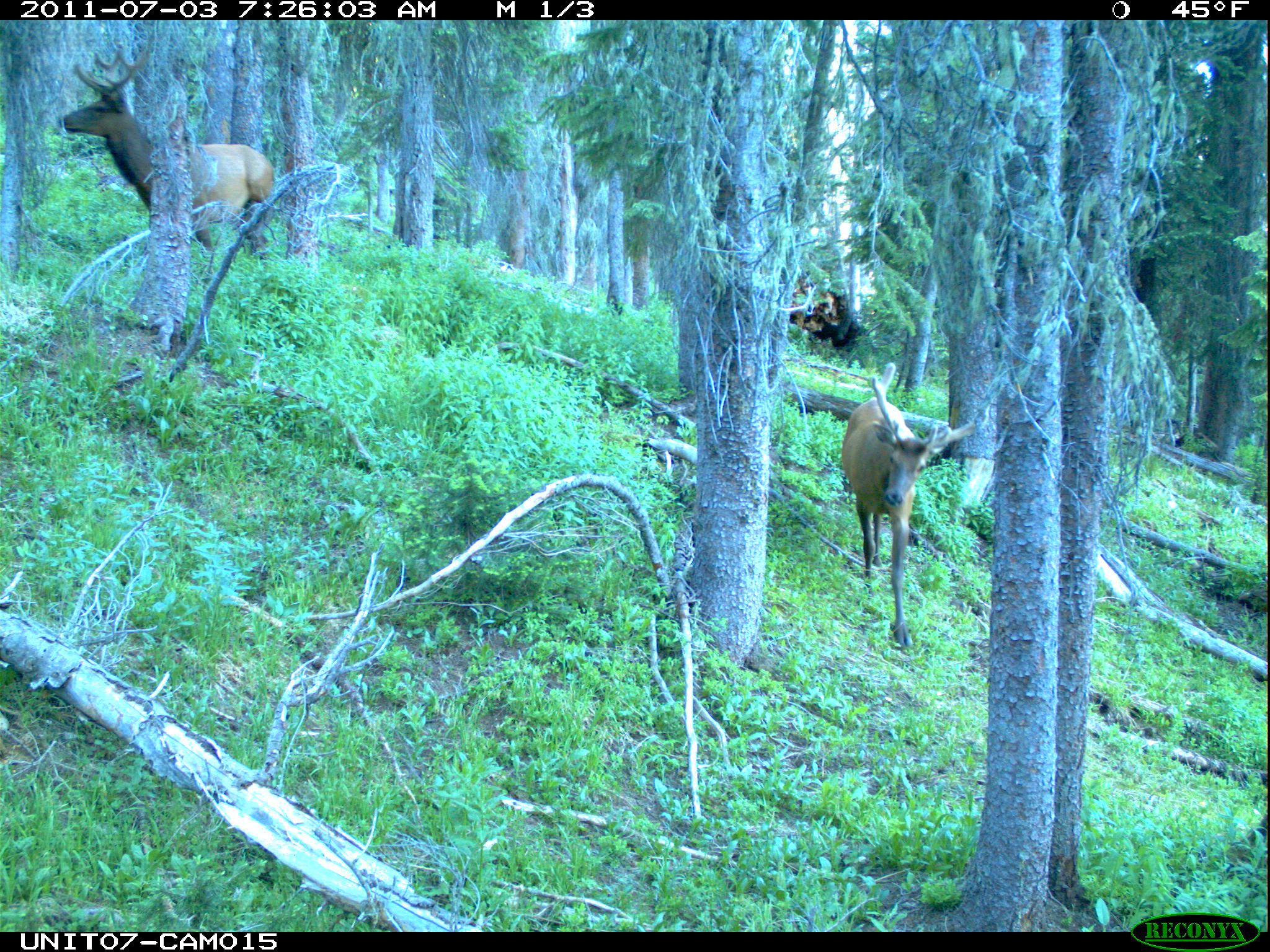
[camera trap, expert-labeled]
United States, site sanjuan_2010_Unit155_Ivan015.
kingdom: Animalia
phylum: Chordata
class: Mammalia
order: Artiodactyla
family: Cervidae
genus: Cervus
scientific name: Cervus elaphus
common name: red deer